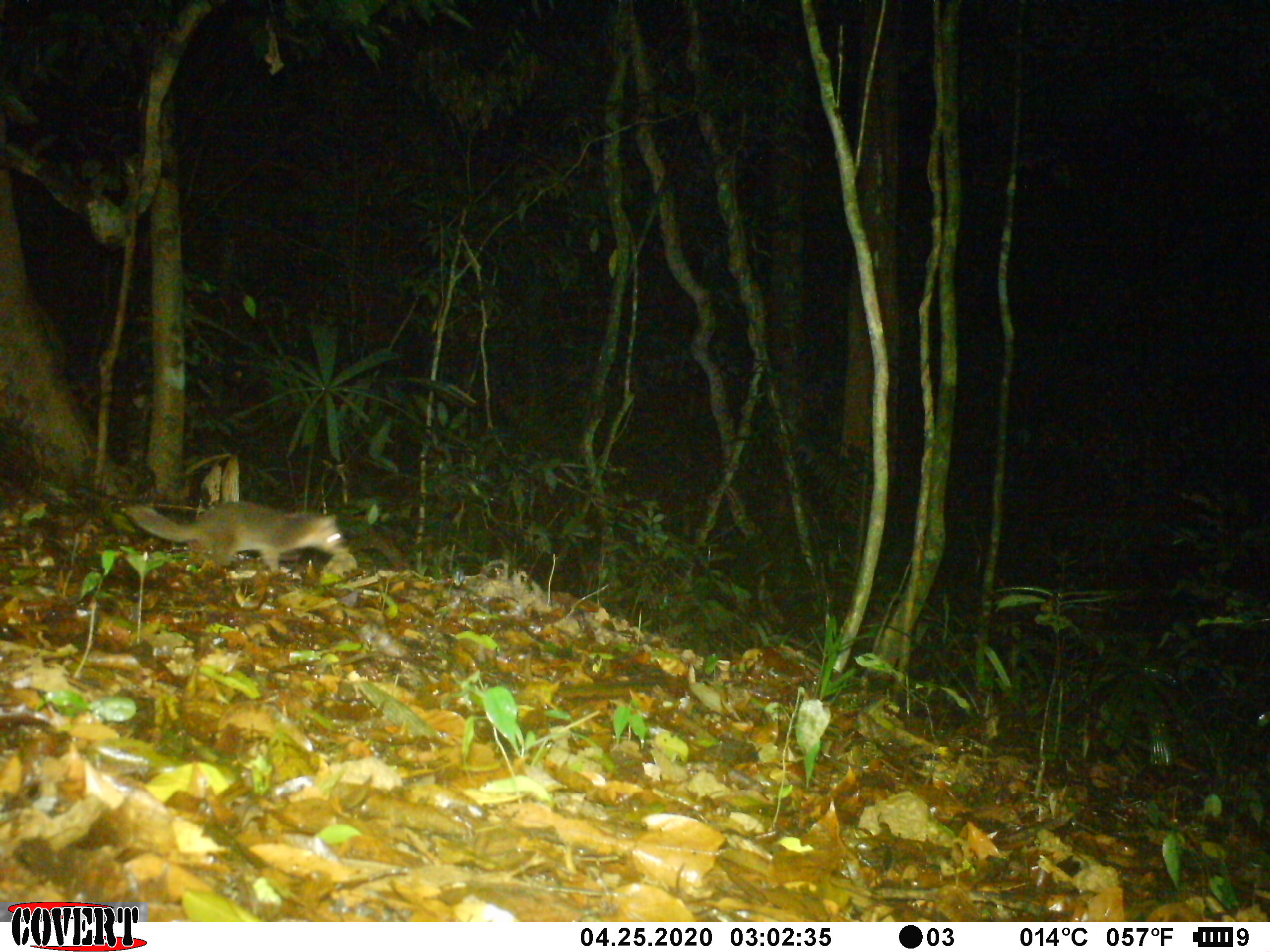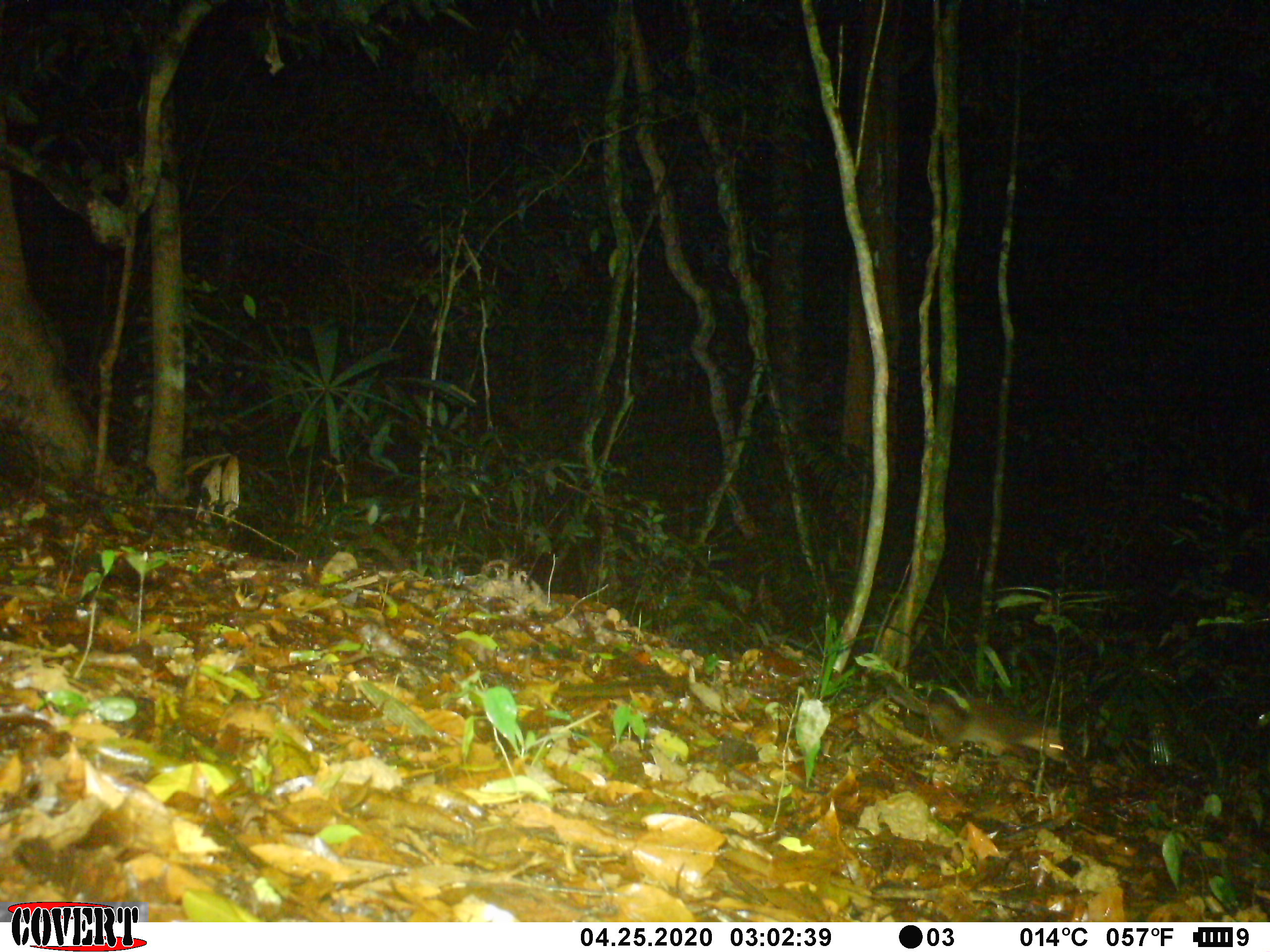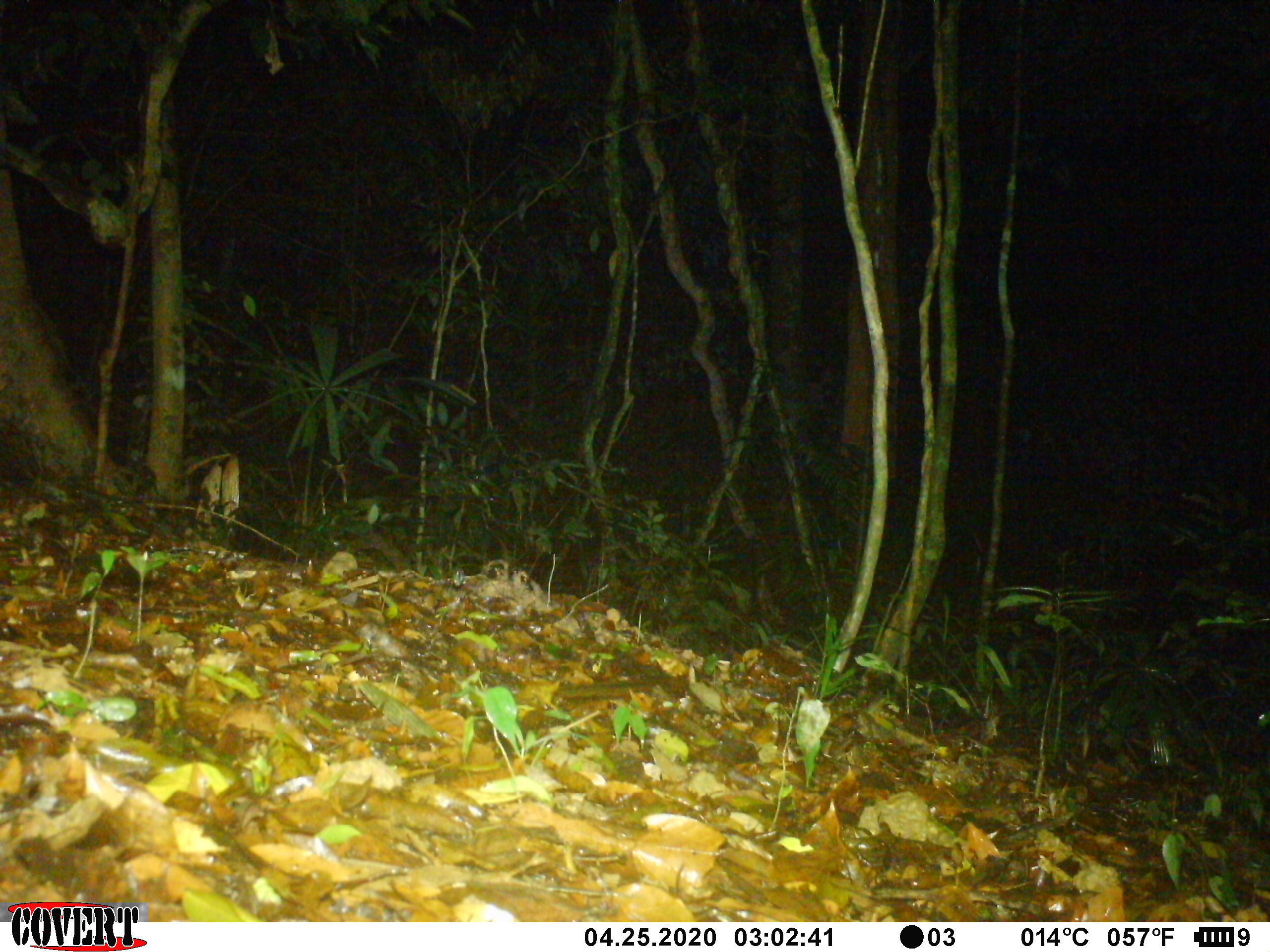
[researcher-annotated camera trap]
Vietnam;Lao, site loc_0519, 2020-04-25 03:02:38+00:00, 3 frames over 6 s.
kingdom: Animalia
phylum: Chordata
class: Mammalia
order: Carnivora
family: Mustelidae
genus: Melogale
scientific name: Melogale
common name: ferret badger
Ferret badger (Melogale). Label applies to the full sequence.